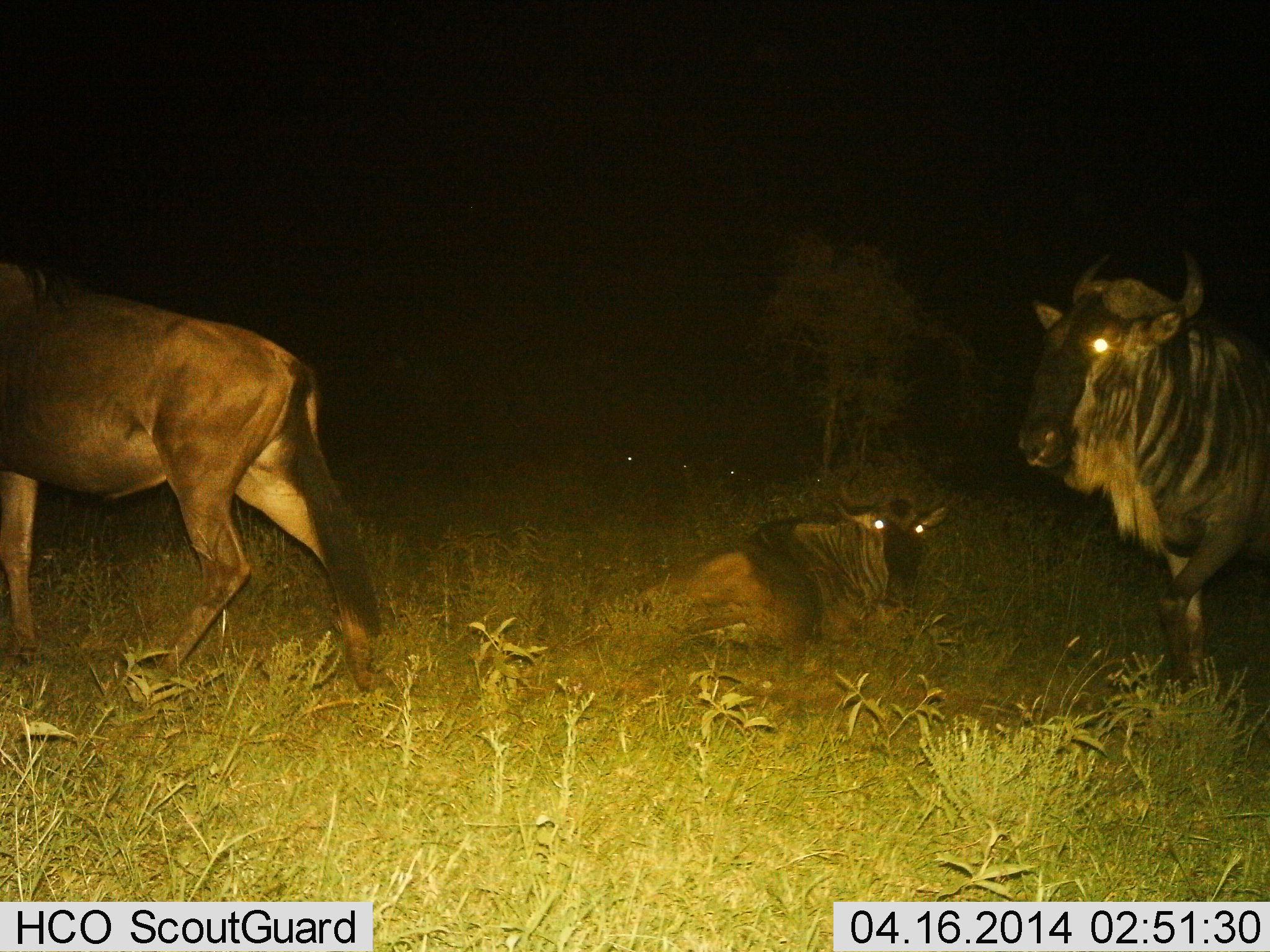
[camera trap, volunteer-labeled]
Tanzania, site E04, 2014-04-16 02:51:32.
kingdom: Animalia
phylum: Chordata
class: Mammalia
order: Artiodactyla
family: Bovidae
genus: Connochaetes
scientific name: Connochaetes taurinus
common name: blue wildebeest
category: wildebeest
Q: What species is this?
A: Wildebeest (blue wildebeest) (Connochaetes taurinus).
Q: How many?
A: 3.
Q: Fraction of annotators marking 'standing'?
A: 66%.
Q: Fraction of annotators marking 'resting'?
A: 96%.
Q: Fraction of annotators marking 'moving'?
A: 52%.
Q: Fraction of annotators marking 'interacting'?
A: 4%.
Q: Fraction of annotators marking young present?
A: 5%.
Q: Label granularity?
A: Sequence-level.